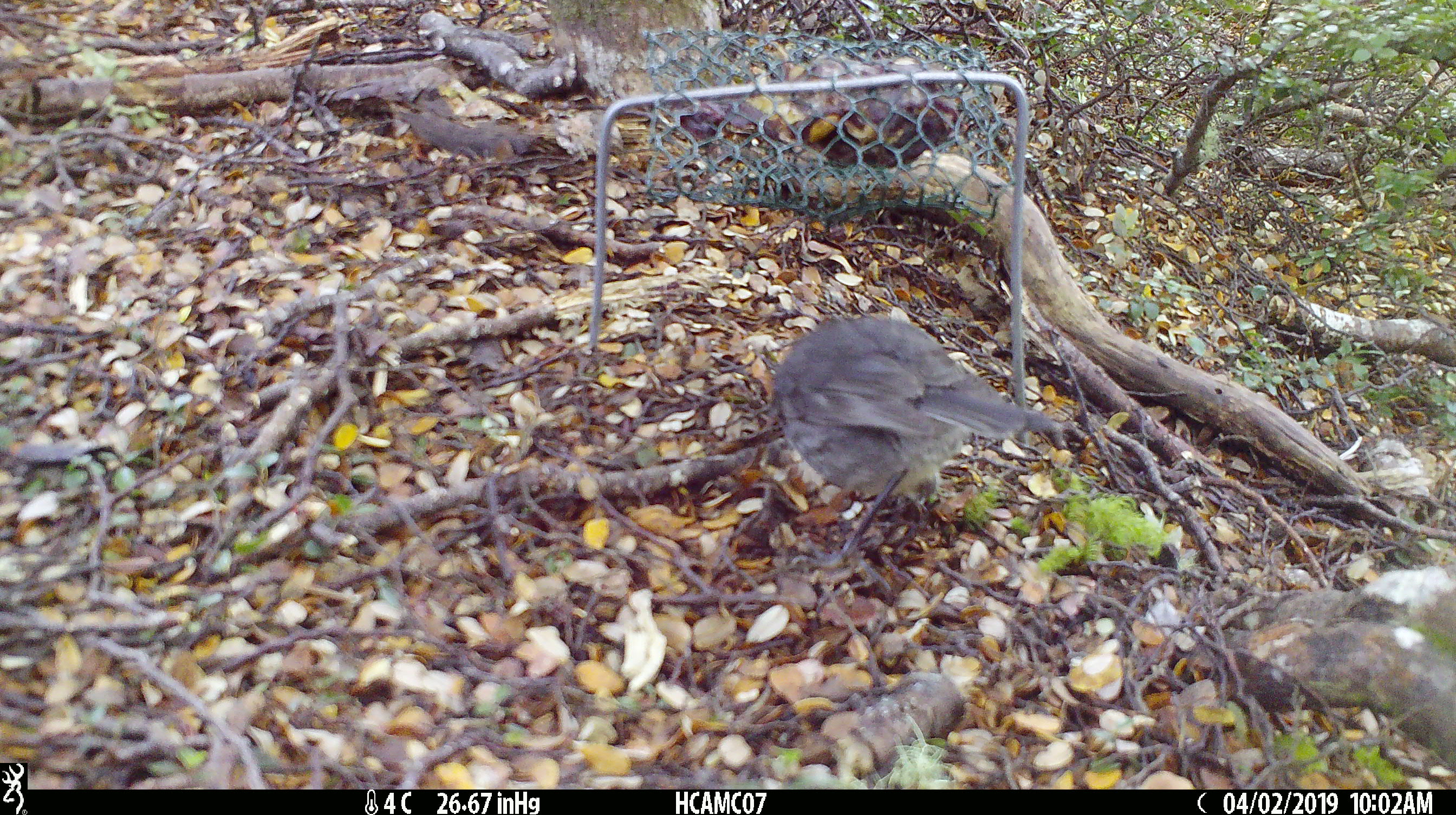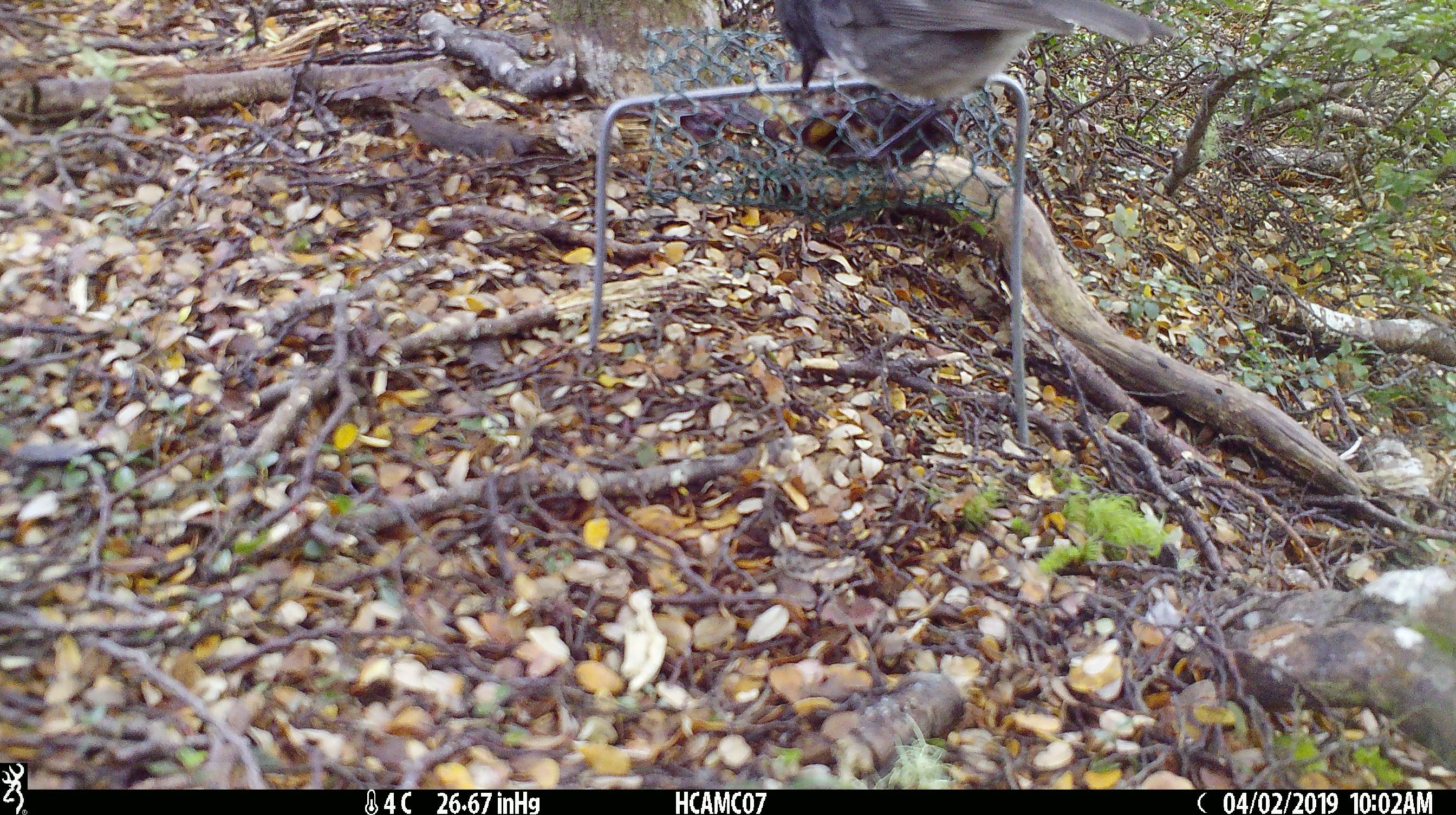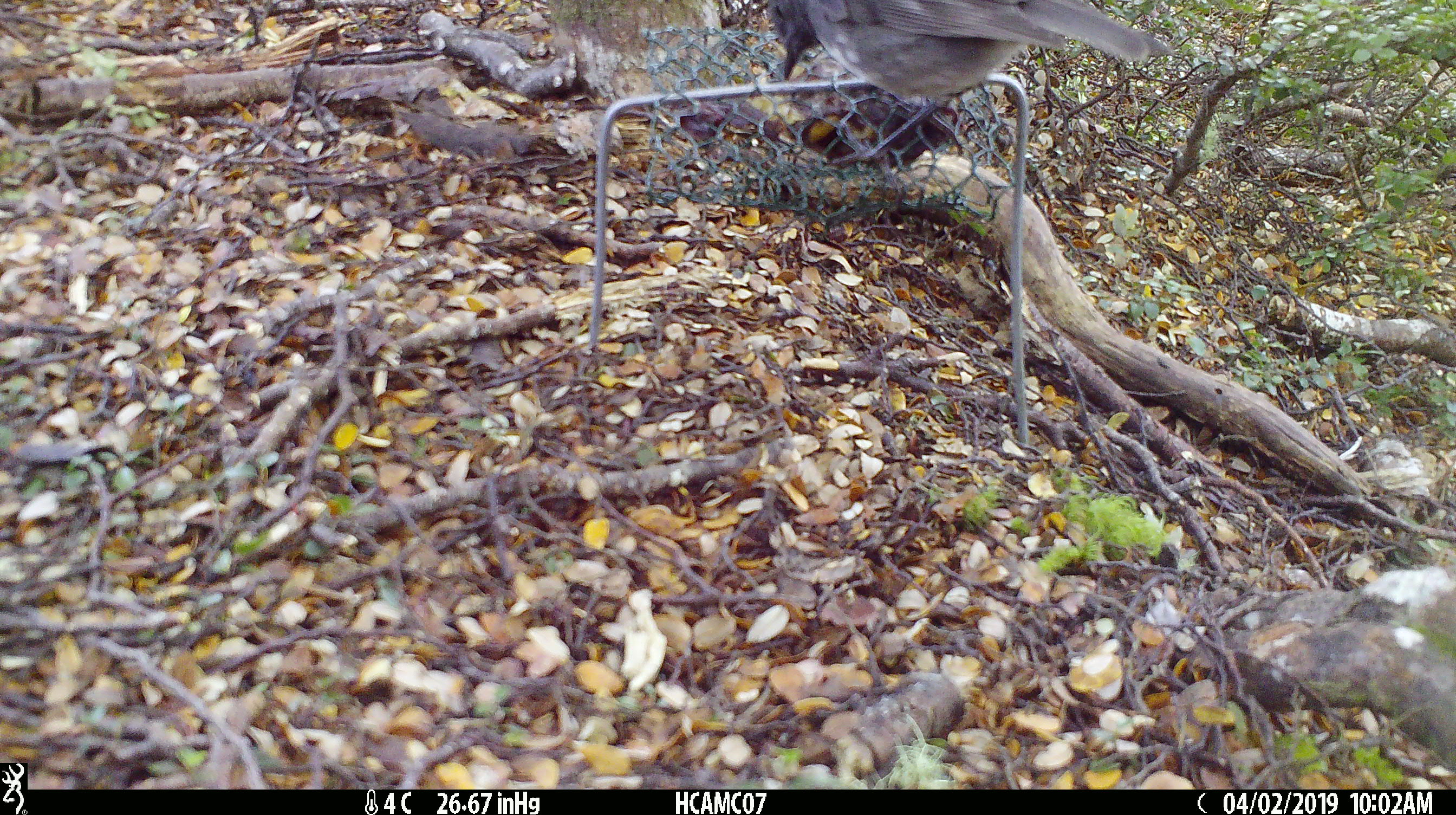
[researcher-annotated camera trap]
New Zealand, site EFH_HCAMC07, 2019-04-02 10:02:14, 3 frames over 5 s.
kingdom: Animalia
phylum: Chordata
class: Aves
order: Passeriformes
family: Petroicidae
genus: Petroica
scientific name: Petroica australis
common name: new zealand robin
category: robin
Robin (new zealand robin) (Petroica australis).